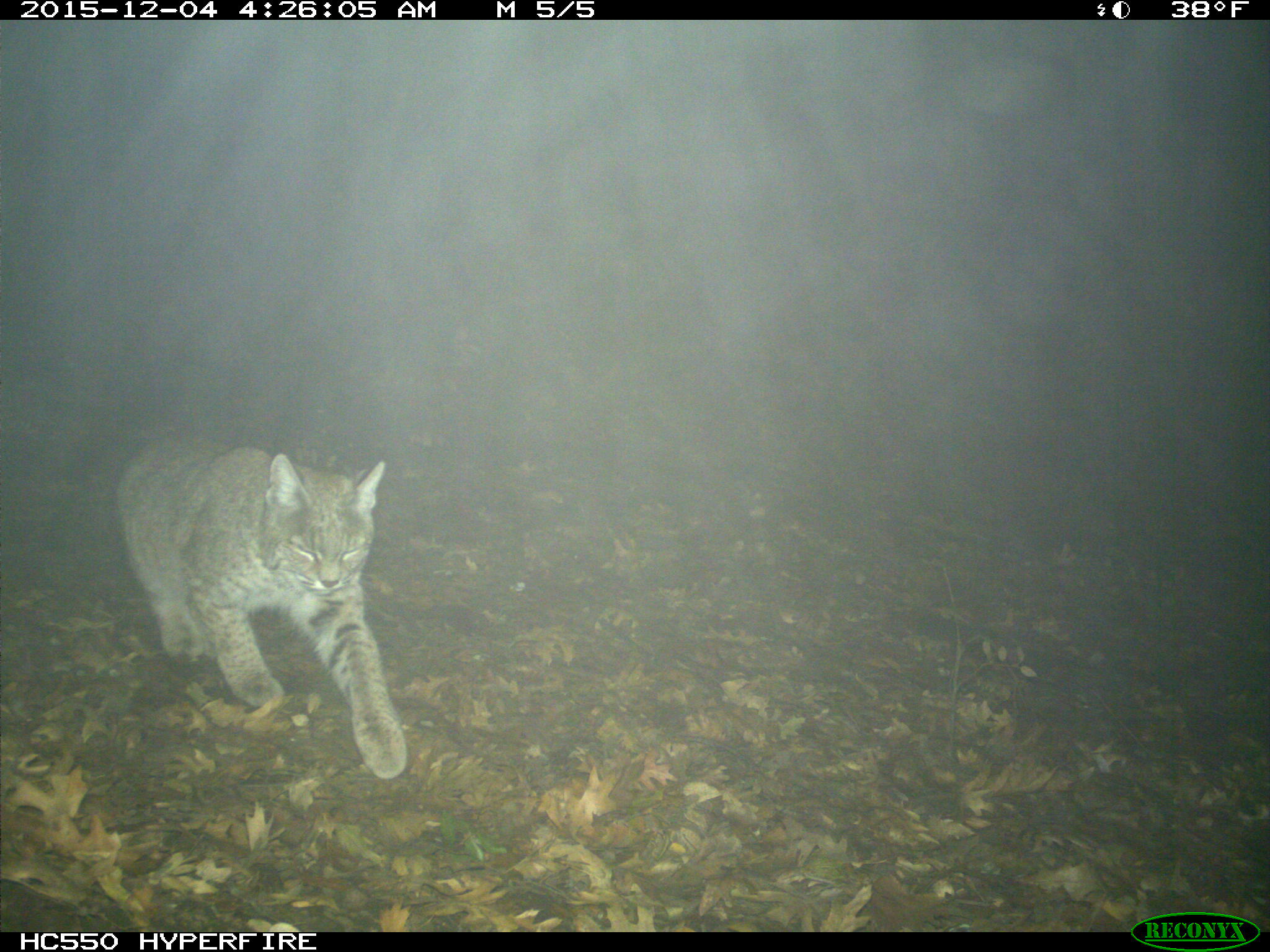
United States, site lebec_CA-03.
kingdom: Animalia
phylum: Chordata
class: Mammalia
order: Carnivora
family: Felidae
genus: Lynx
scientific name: Lynx rufus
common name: bobcat